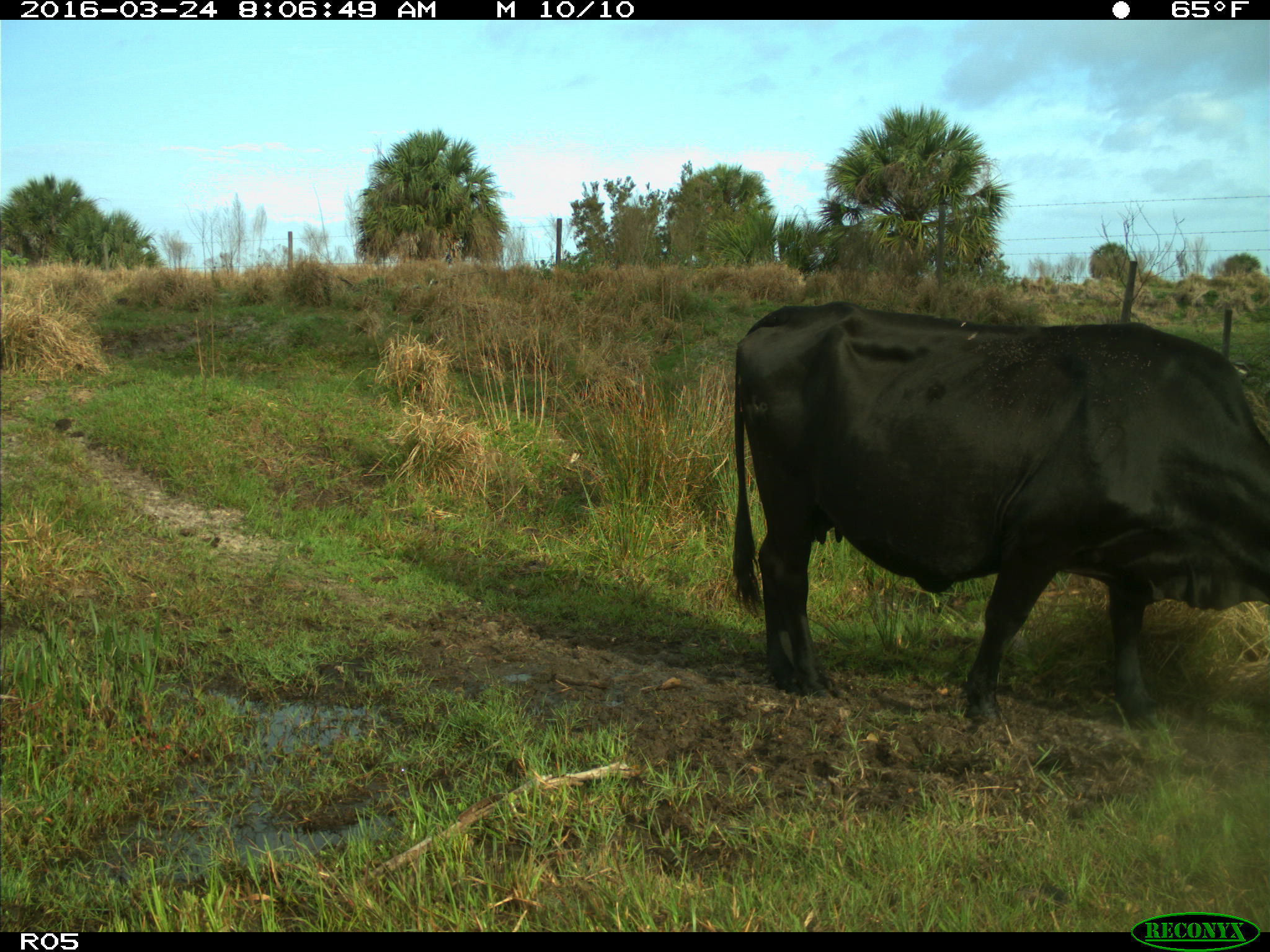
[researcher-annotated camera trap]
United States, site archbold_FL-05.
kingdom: Animalia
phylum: Chordata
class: Mammalia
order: Artiodactyla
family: Bovidae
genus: Bos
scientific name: Bos taurus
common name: domestic cow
Bos taurus (domestic cow).